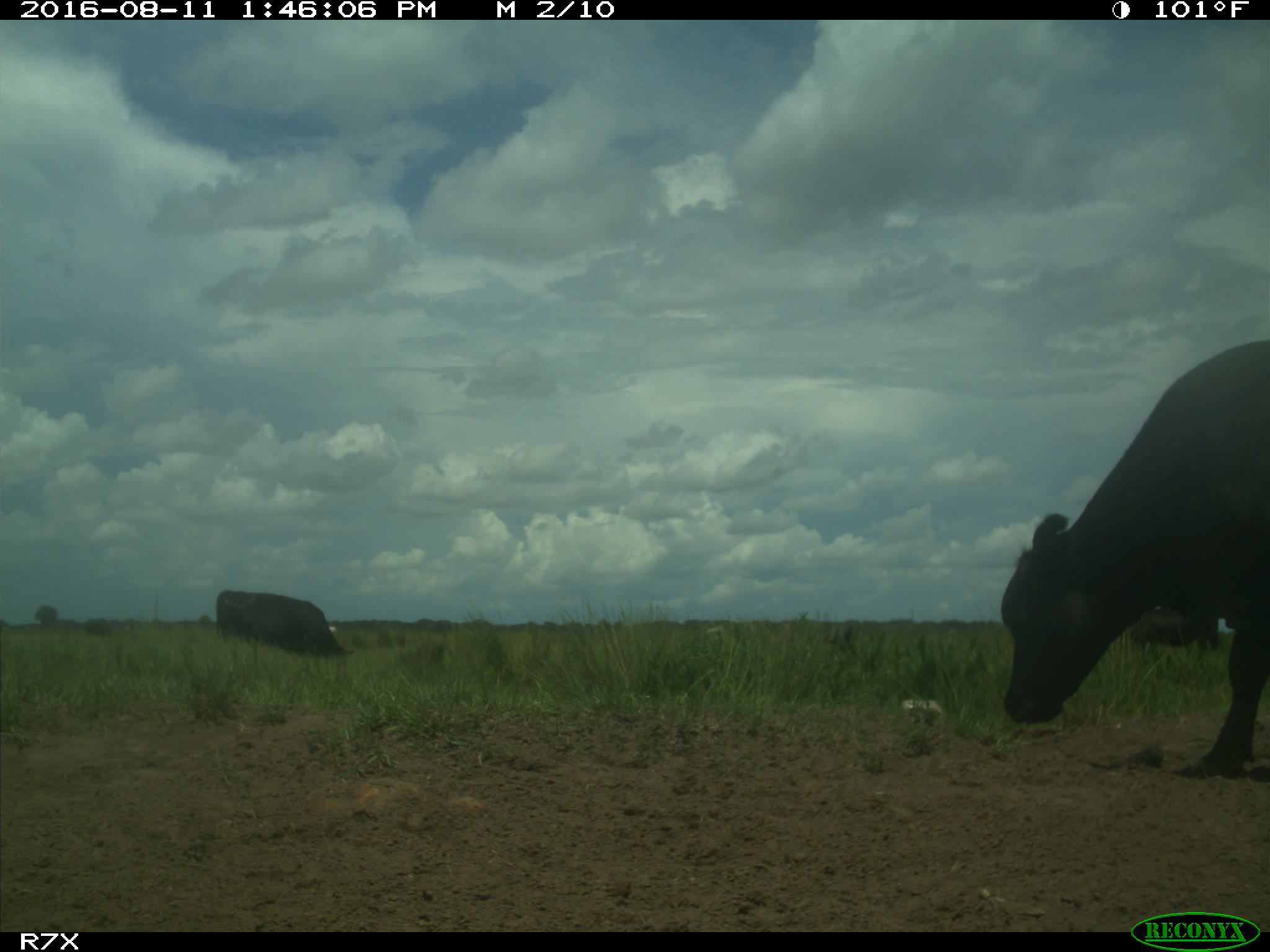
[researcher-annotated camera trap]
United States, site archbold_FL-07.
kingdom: Animalia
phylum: Chordata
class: Mammalia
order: Artiodactyla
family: Bovidae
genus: Bos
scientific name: Bos taurus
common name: domestic cow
Bos taurus (domestic cow).